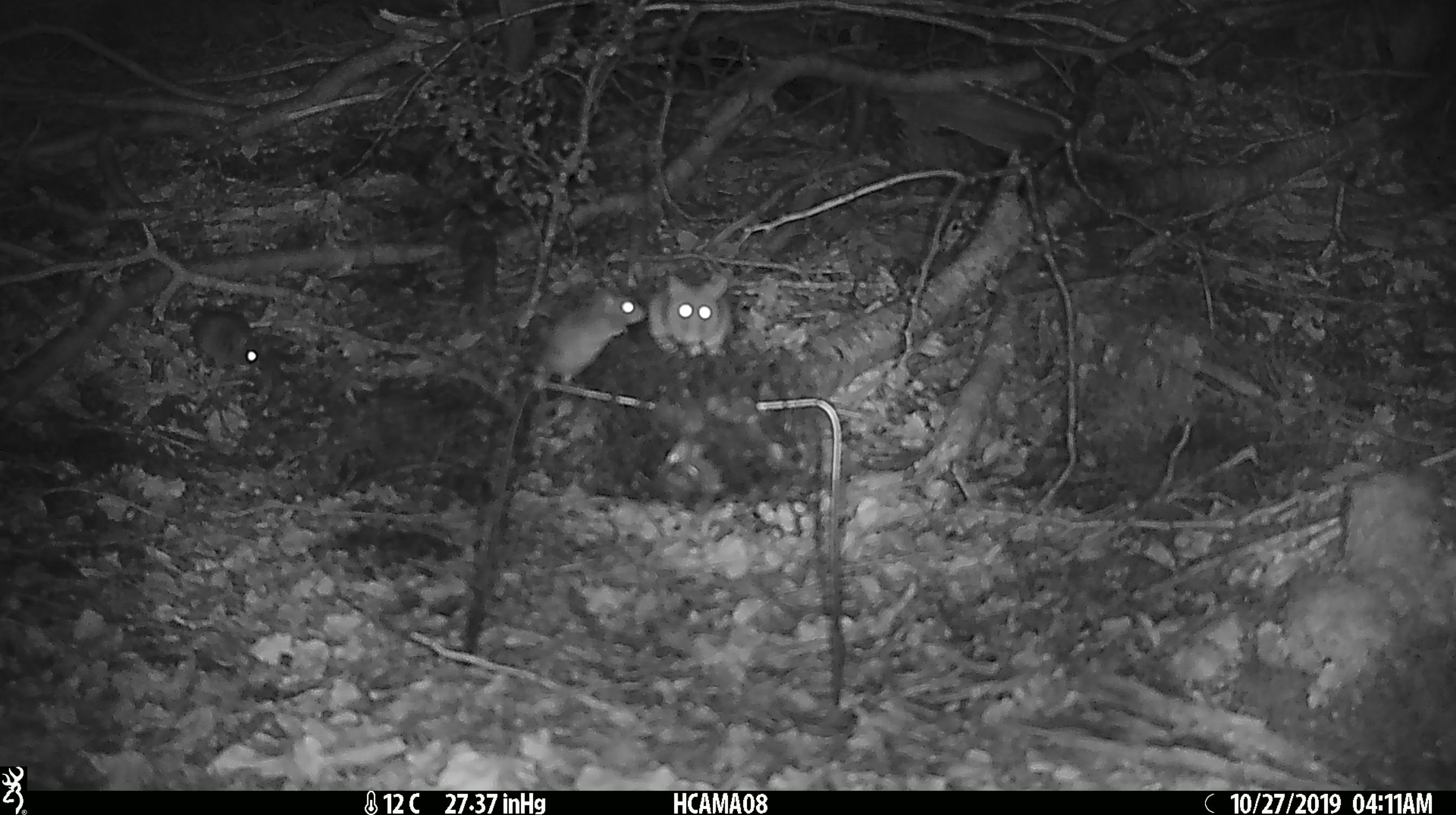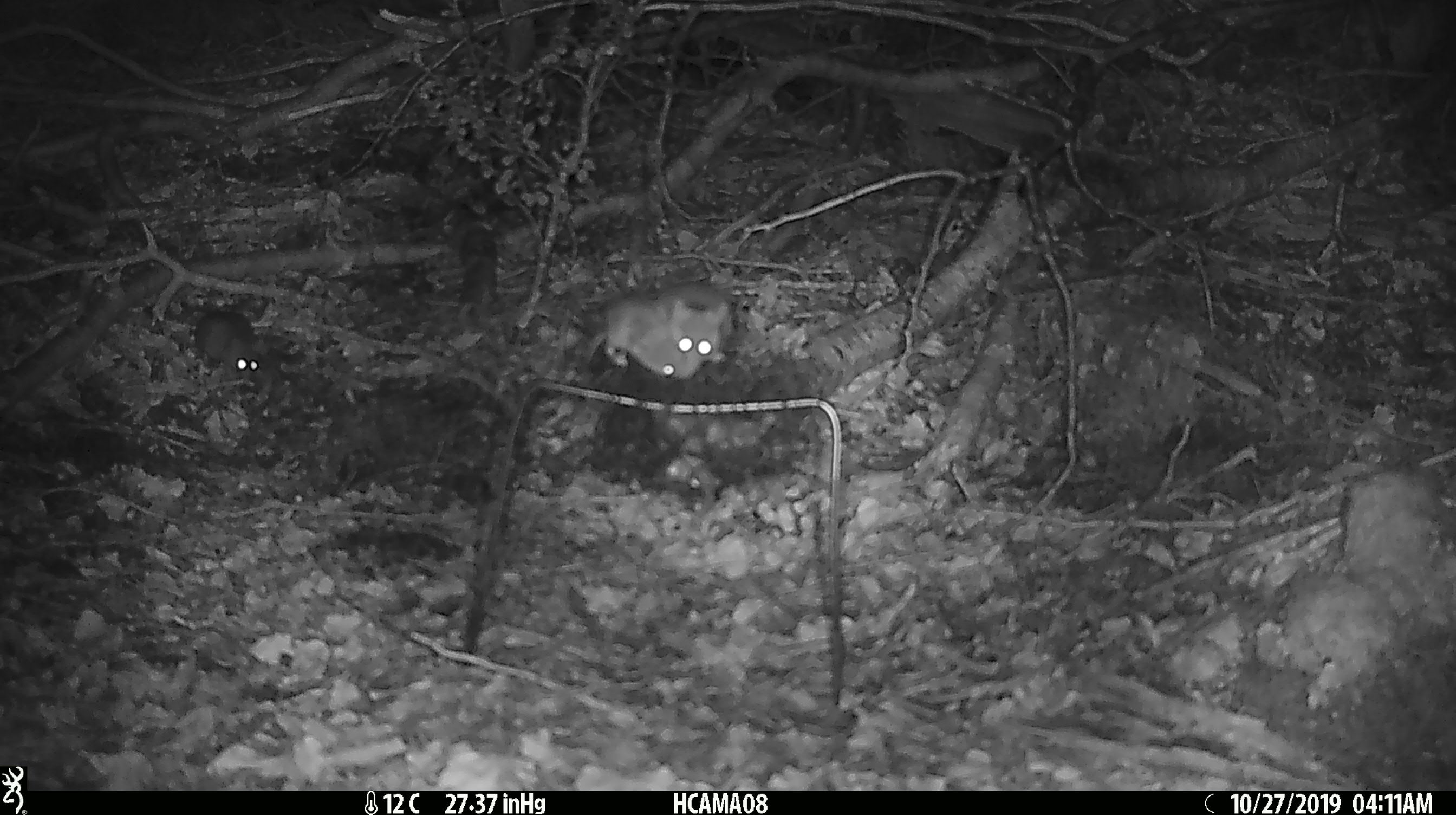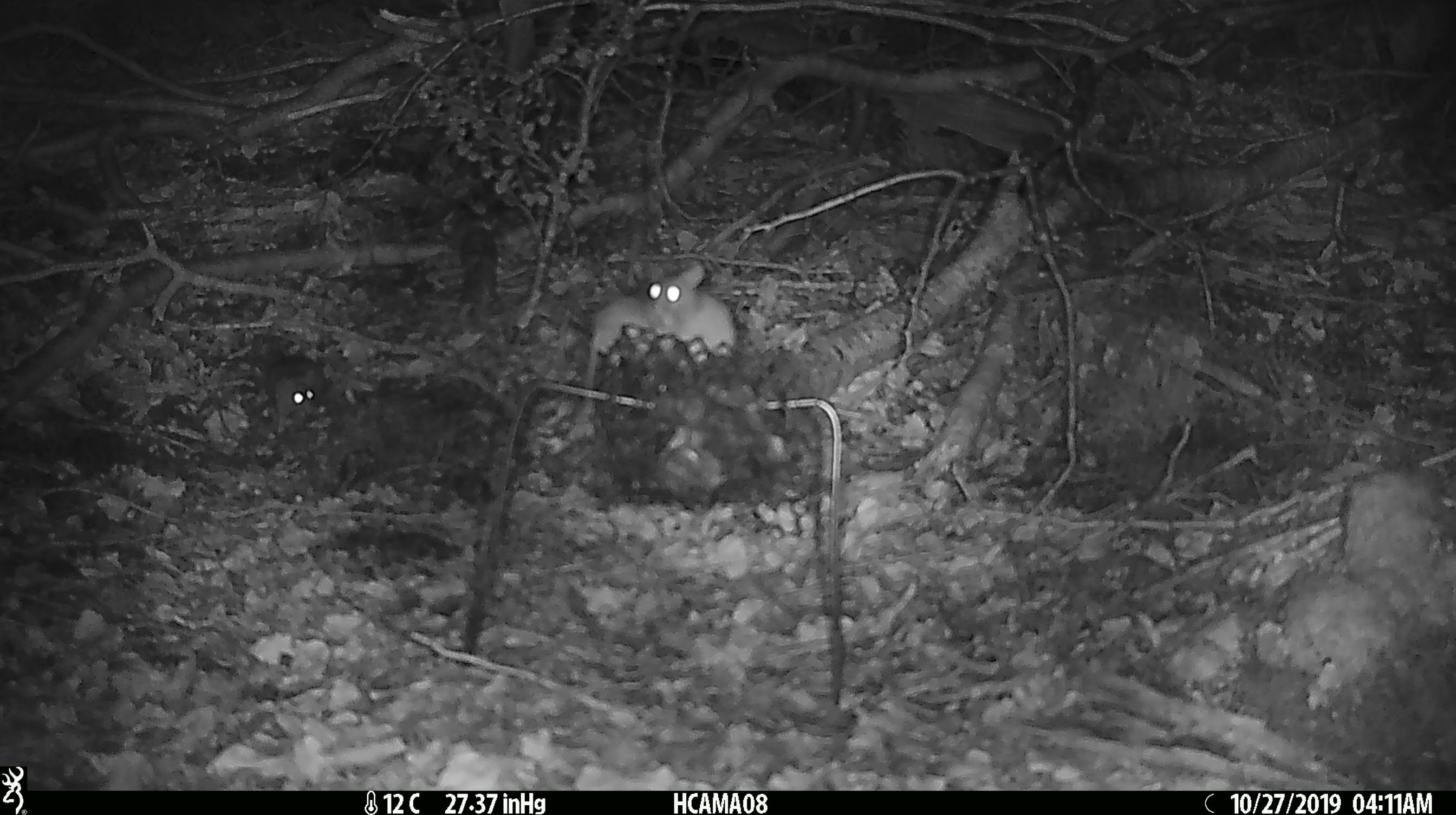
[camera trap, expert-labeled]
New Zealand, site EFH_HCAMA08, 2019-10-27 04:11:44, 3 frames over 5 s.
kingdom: Animalia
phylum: Chordata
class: Mammalia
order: Rodentia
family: Muridae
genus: Mus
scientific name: Mus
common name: mouse